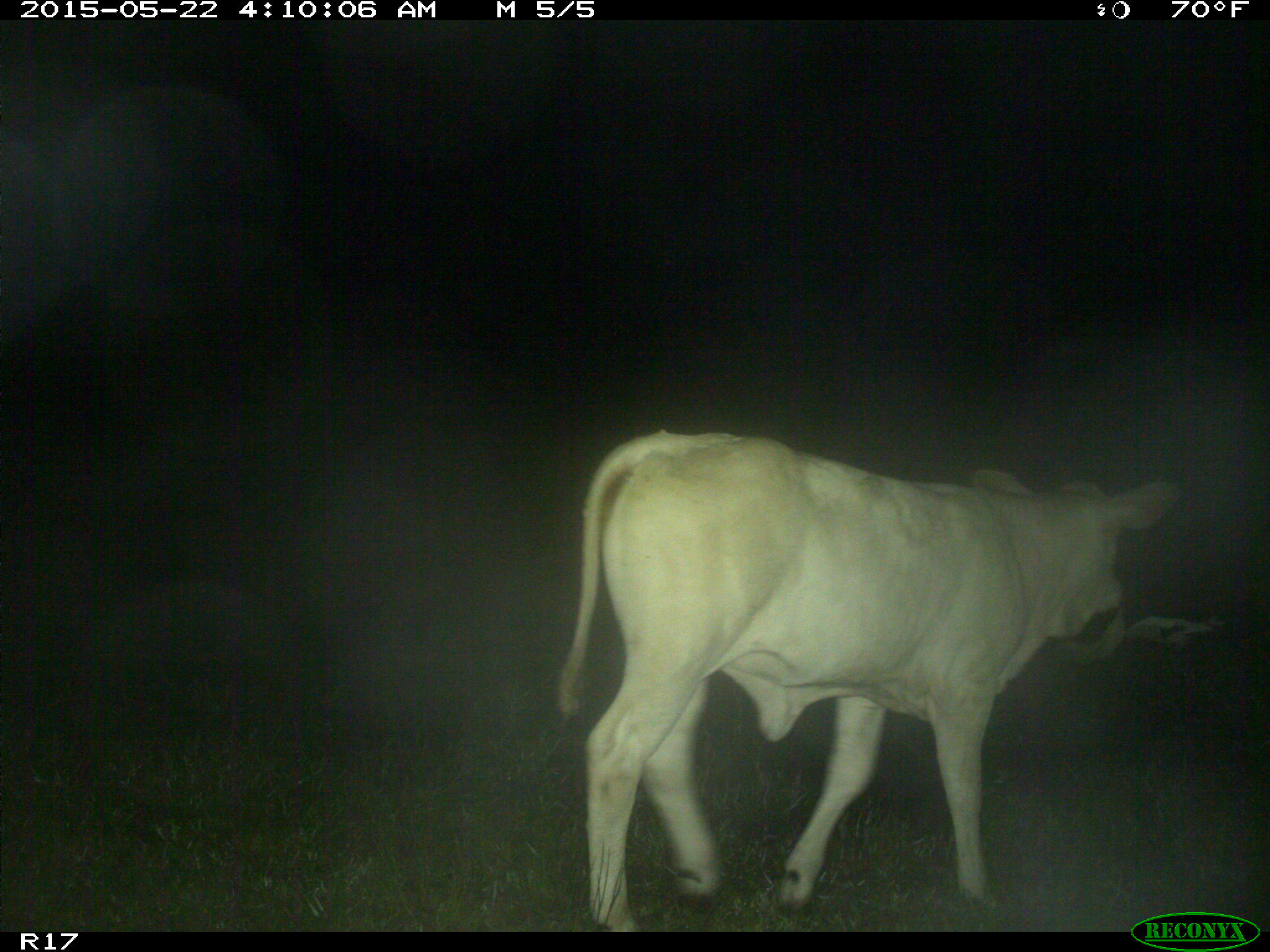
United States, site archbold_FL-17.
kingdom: Animalia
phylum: Chordata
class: Mammalia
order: Artiodactyla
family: Bovidae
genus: Bos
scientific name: Bos taurus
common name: domestic cow